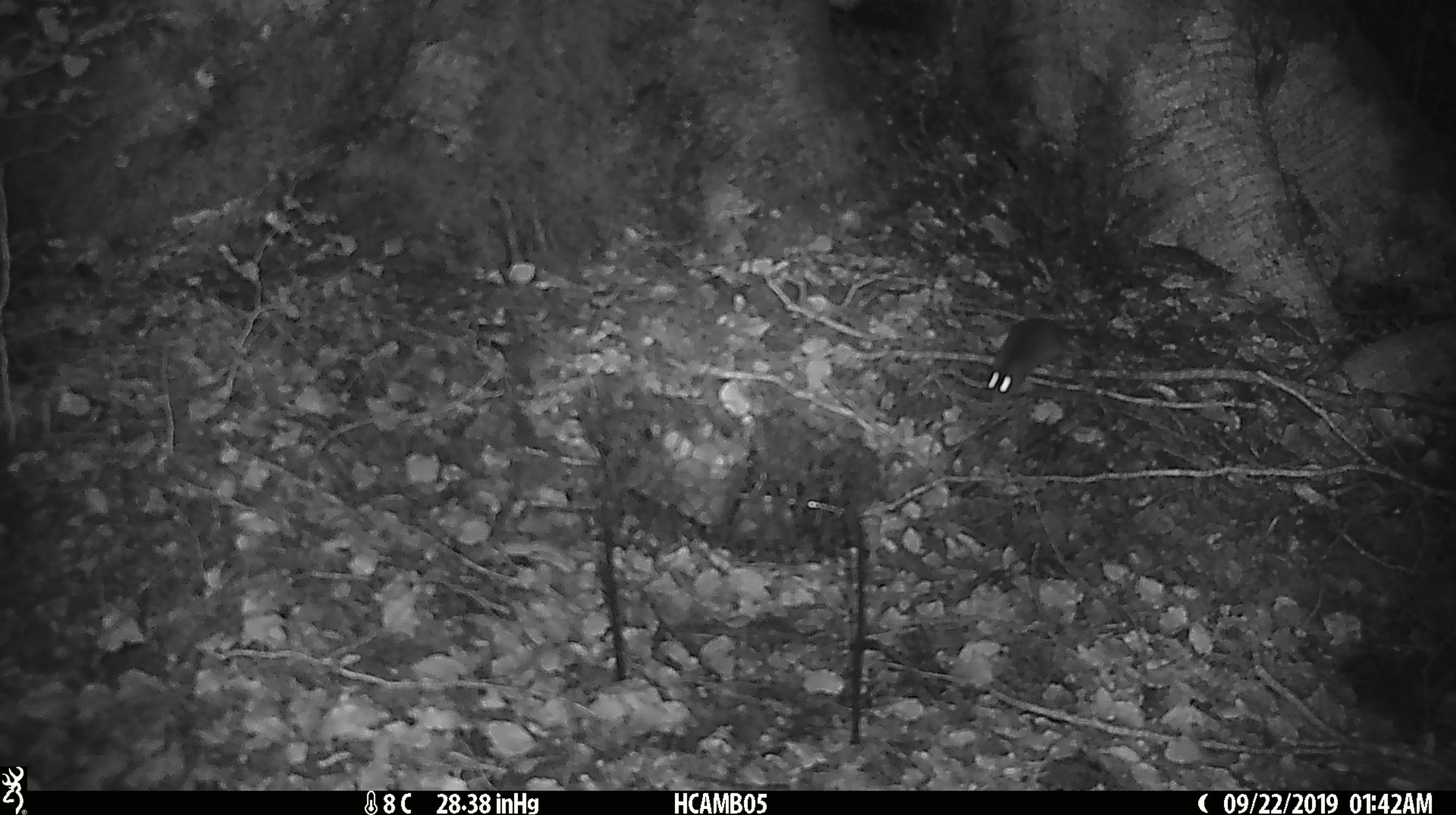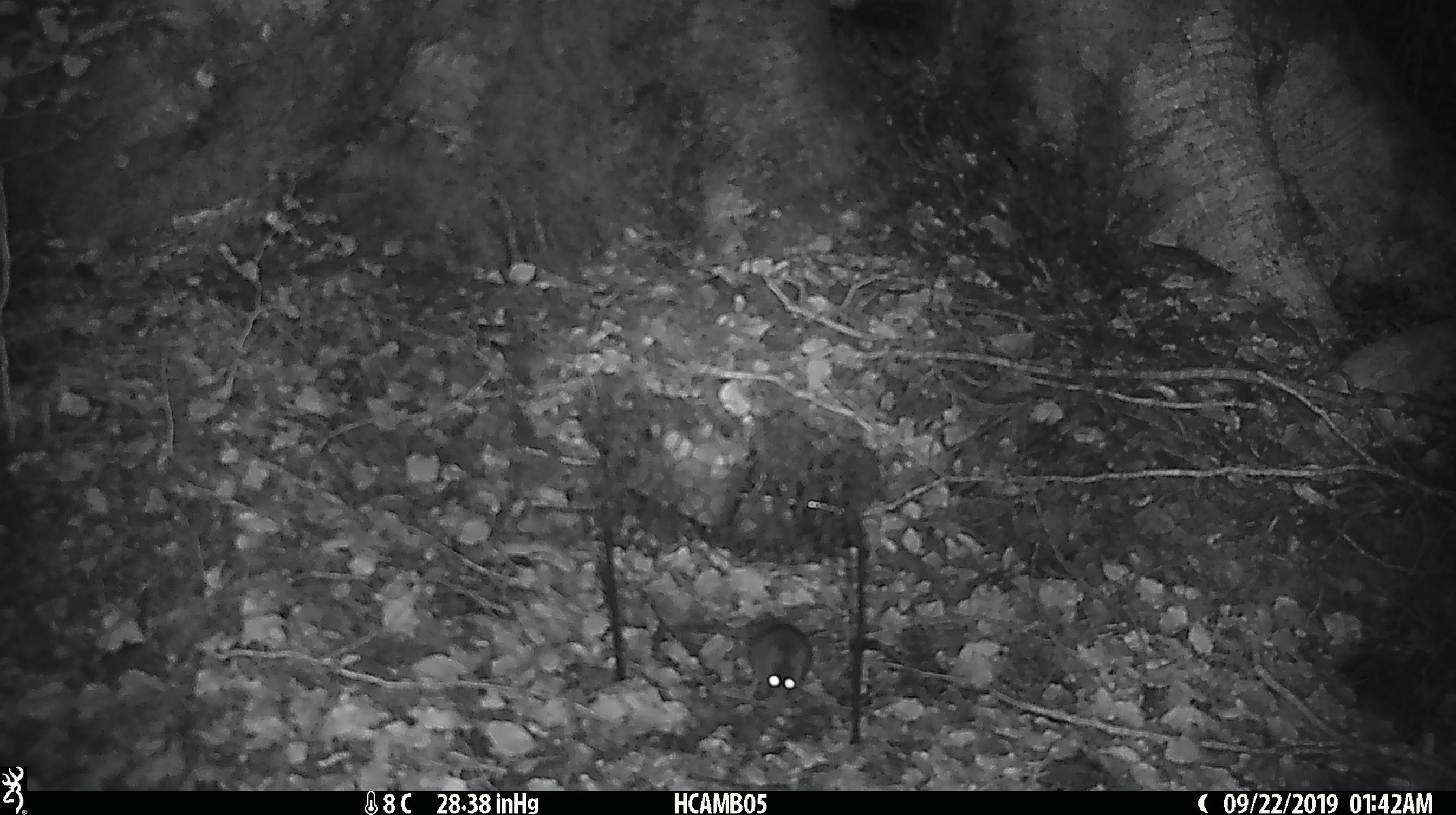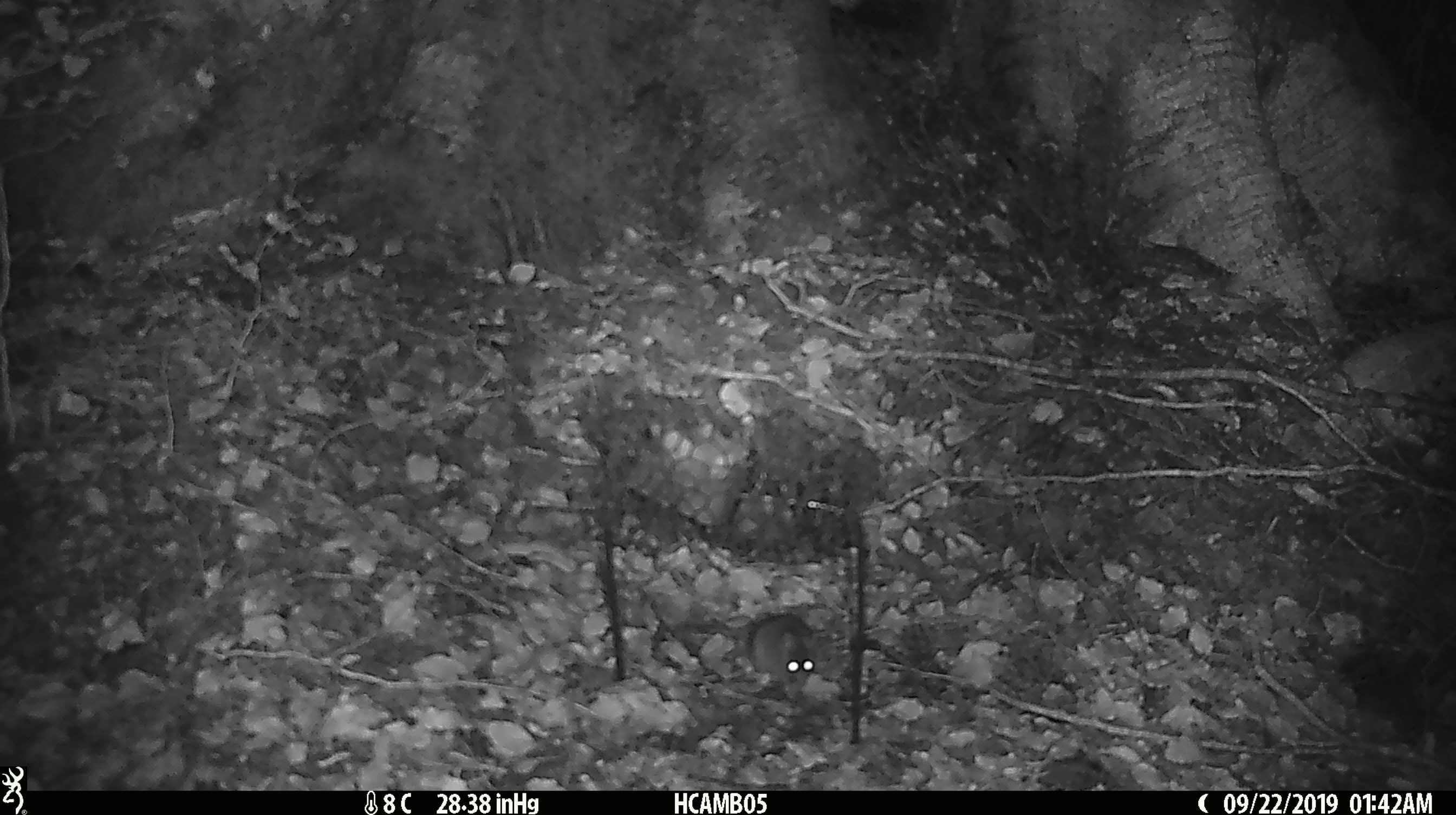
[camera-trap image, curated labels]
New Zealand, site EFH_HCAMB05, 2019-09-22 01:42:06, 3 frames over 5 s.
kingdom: Animalia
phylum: Chordata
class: Mammalia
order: Rodentia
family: Muridae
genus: Mus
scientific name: Mus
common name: mouse